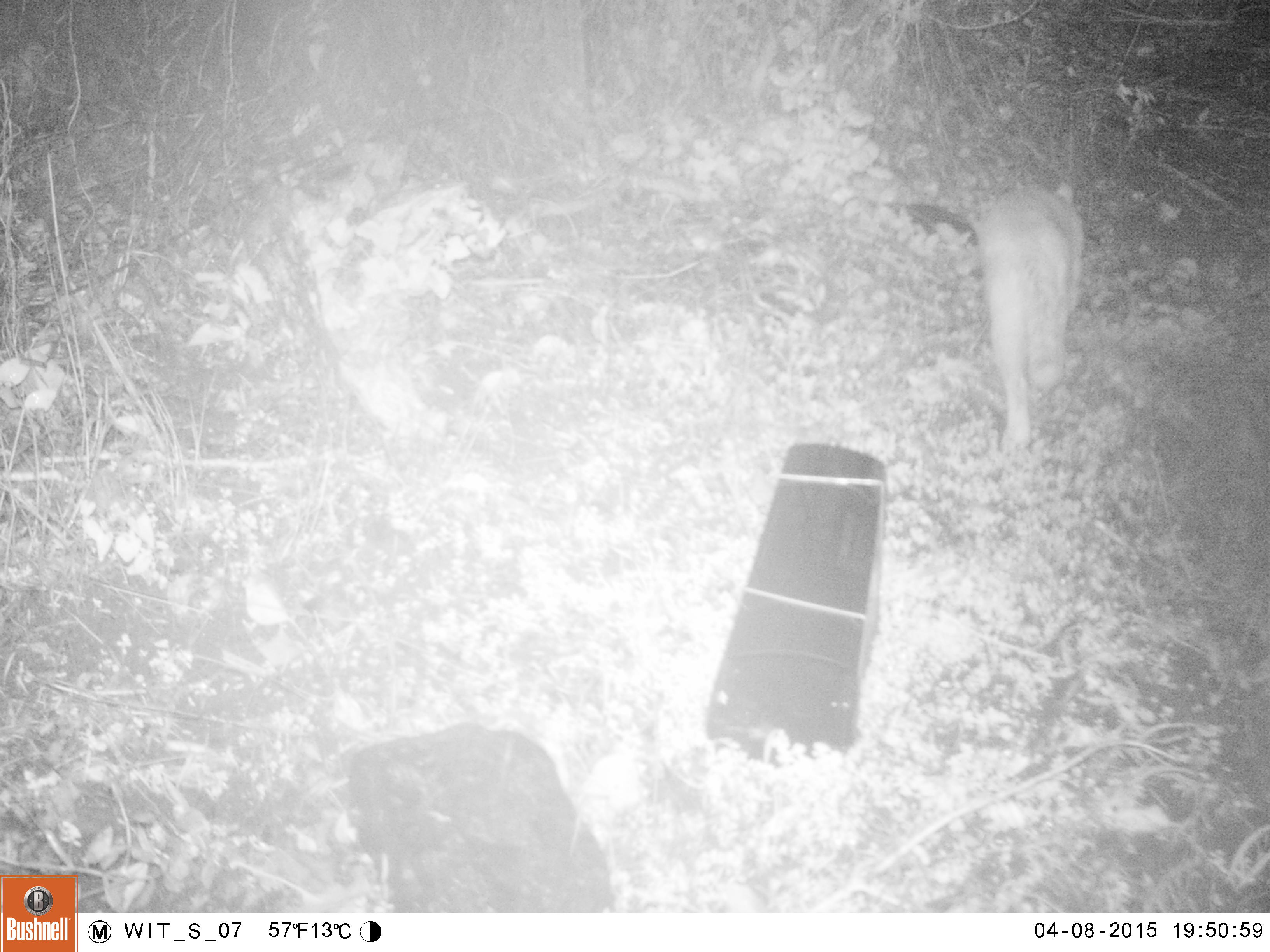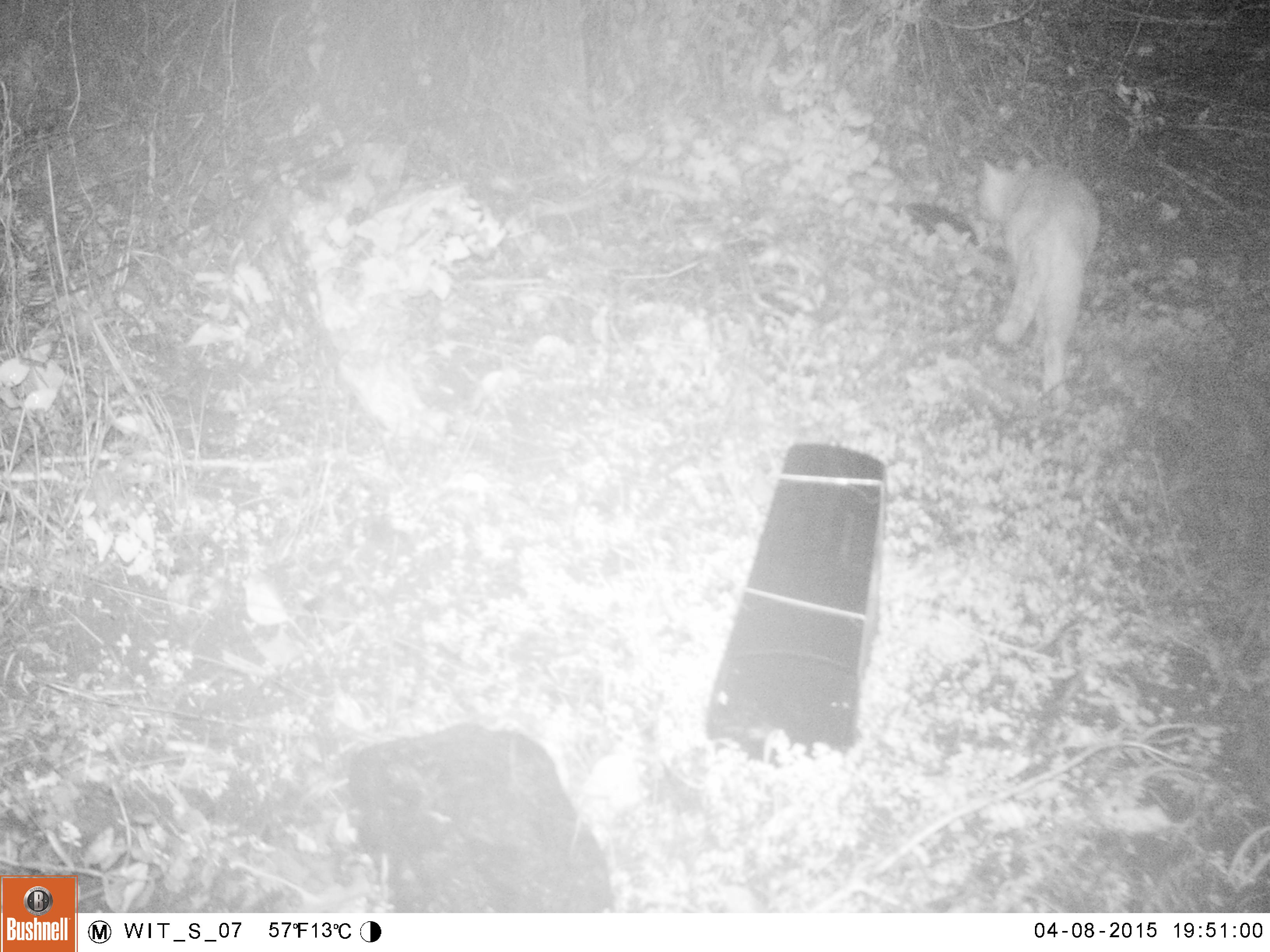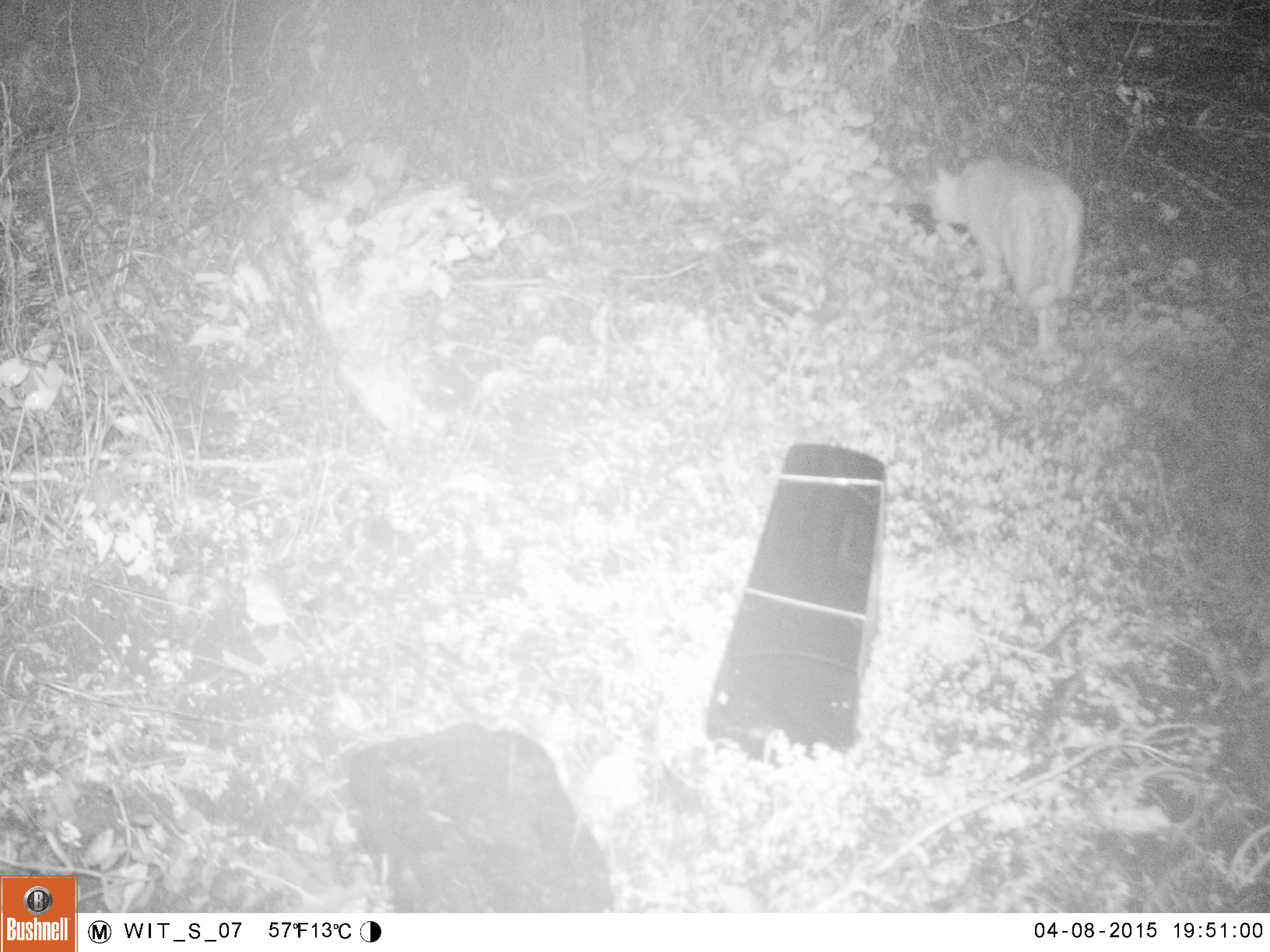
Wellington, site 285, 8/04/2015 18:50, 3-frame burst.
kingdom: Animalia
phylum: Chordata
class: Mammalia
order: Carnivora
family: Felidae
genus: Felis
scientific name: Felis catus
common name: cat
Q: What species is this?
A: Cat (Felis catus).